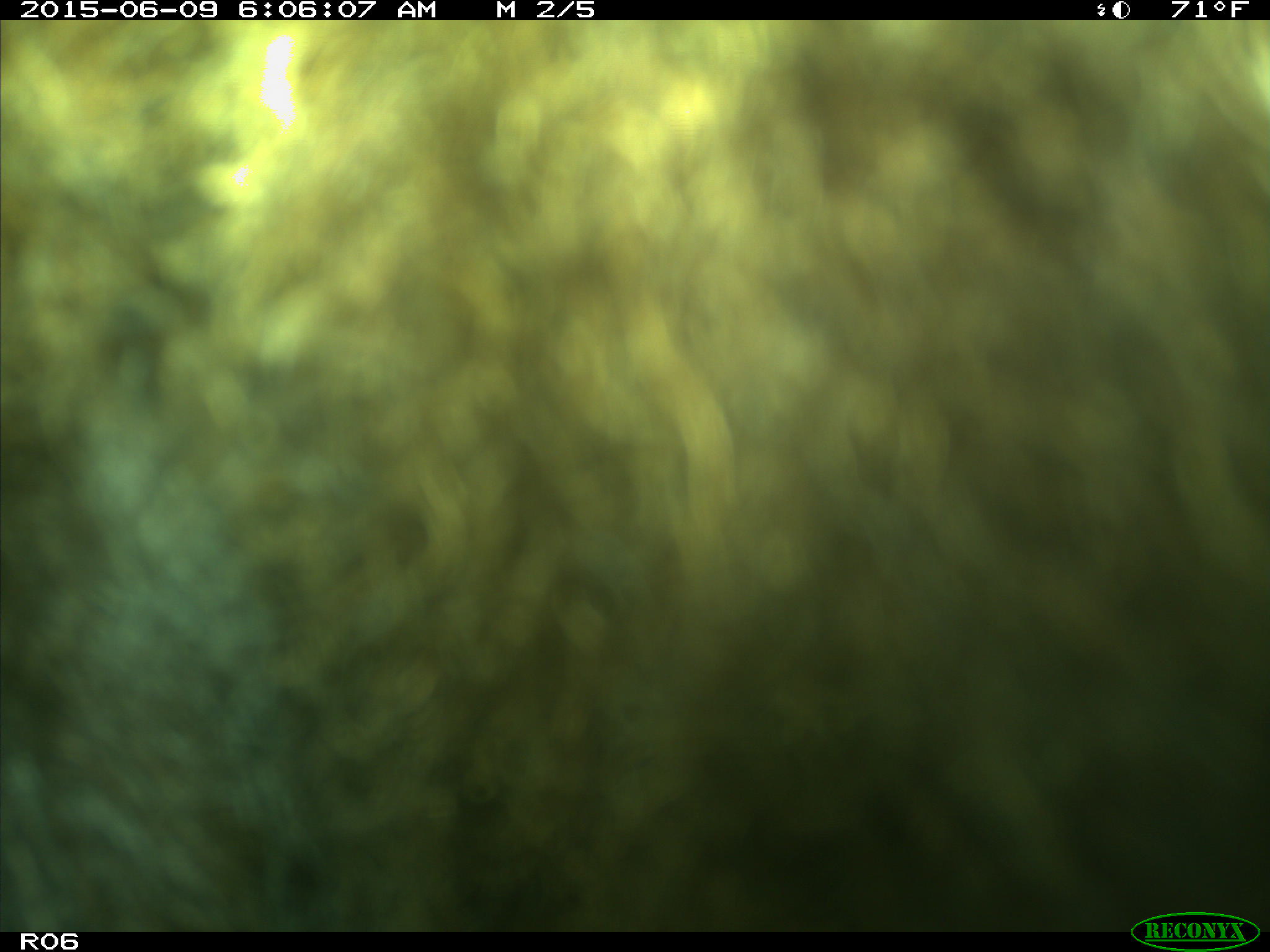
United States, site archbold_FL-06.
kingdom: Animalia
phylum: Chordata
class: Mammalia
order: Artiodactyla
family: Bovidae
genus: Bos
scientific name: Bos taurus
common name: domestic cow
Bos taurus (domestic cow).